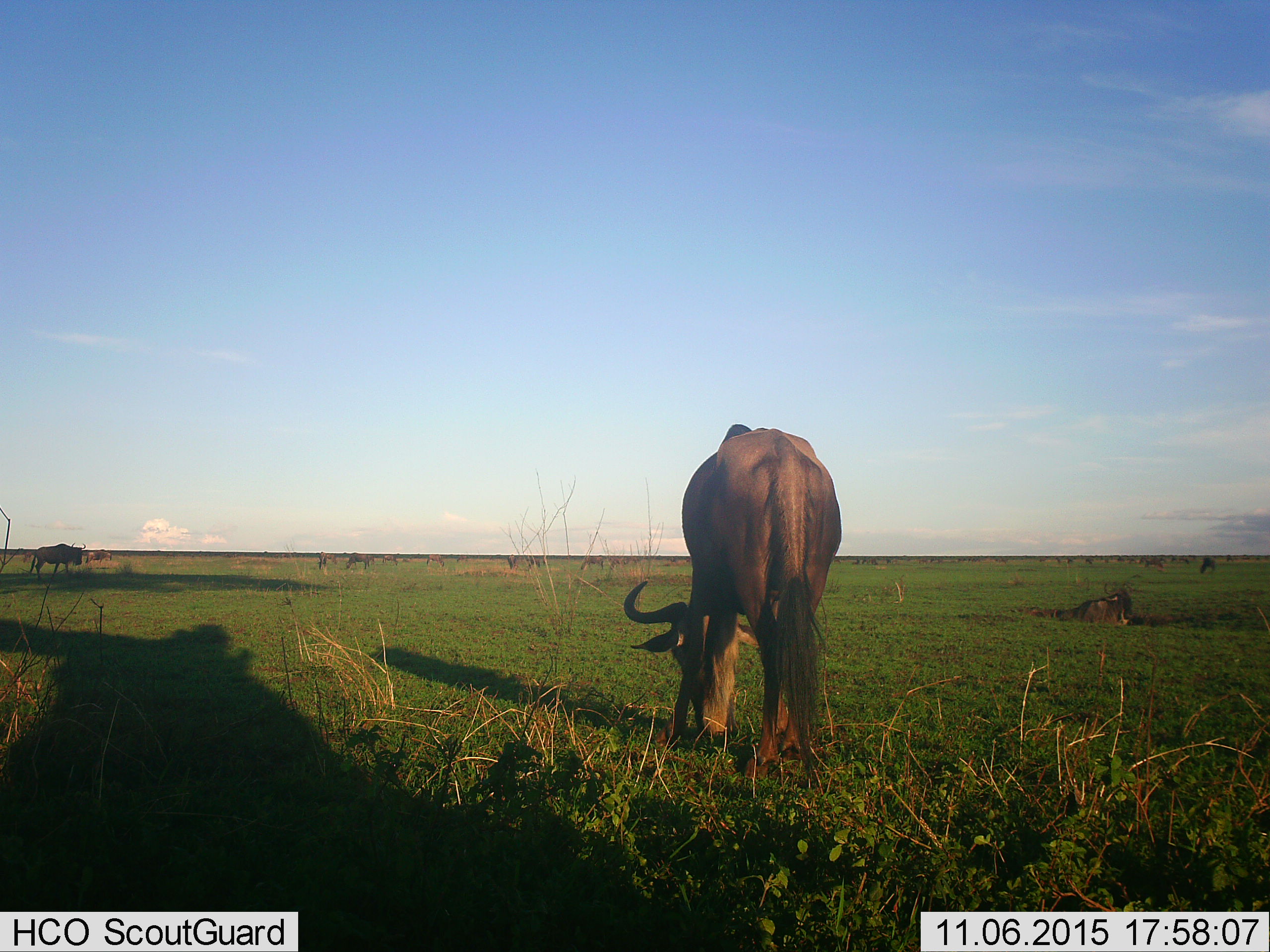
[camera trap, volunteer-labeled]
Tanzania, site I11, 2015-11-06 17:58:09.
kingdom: Animalia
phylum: Chordata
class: Mammalia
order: Artiodactyla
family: Bovidae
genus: Connochaetes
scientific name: Connochaetes taurinus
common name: blue wildebeest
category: wildebeest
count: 11-50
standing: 62%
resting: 75%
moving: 25%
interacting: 12%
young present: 12%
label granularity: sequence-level